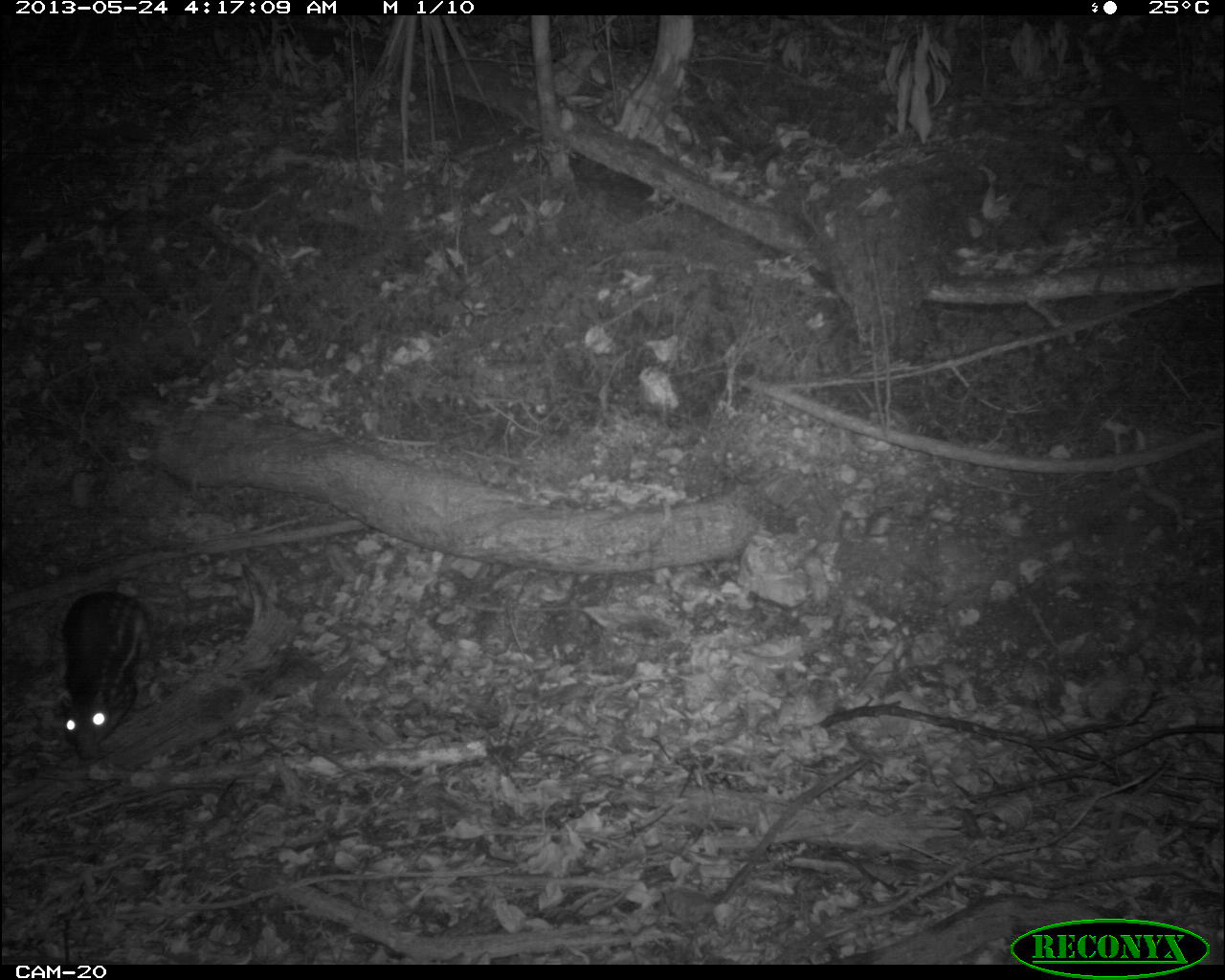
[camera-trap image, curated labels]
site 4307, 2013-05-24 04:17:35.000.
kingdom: Animalia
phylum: Chordata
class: Mammalia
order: Rodentia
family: Cuniculidae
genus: Cuniculus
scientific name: Cuniculus paca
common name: lowland paca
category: agouti paca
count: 1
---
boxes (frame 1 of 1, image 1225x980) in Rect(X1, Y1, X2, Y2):
agouti paca: Rect(55, 588, 148, 762)